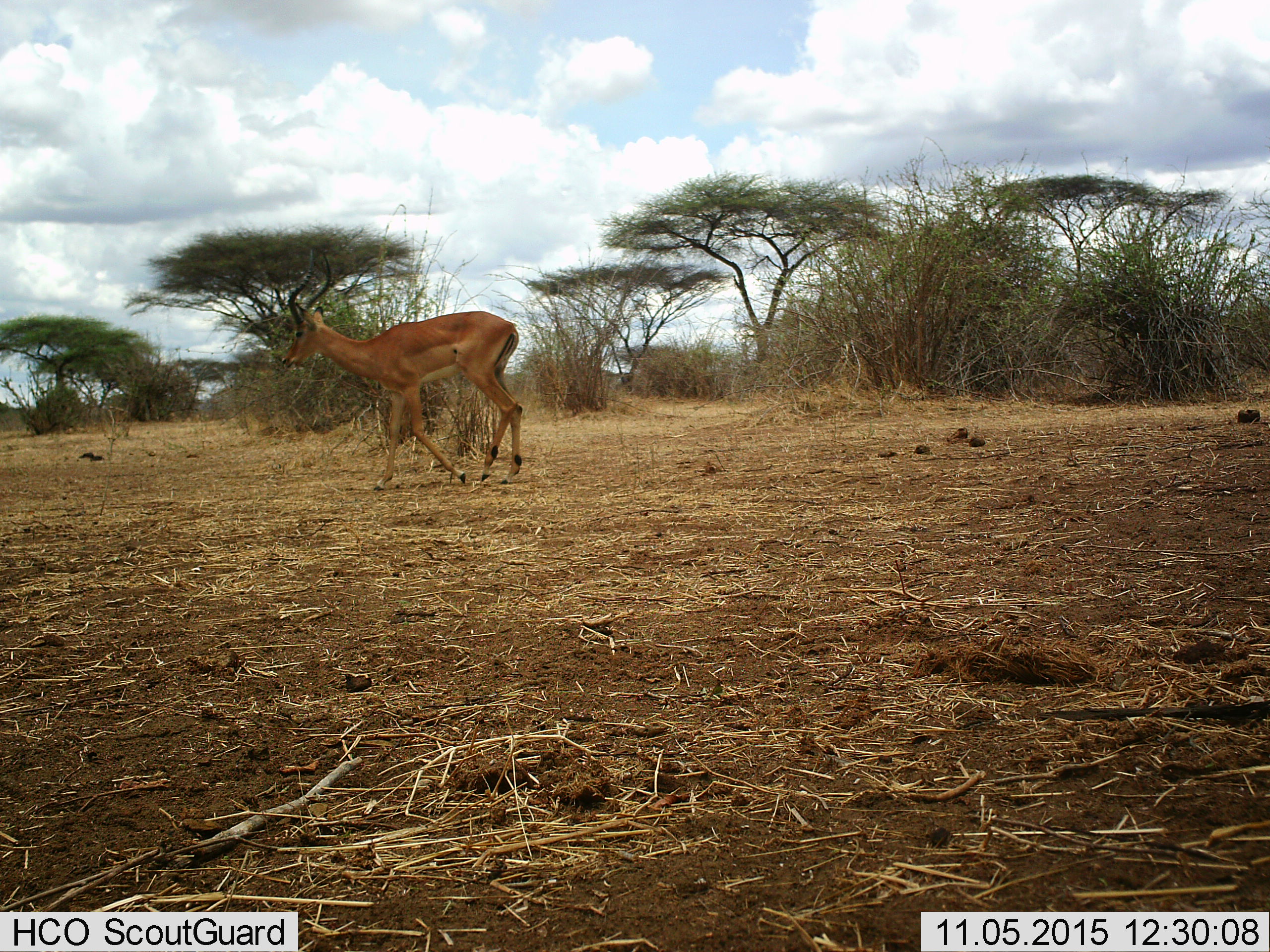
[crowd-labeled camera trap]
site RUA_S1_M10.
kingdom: Animalia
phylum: Chordata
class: Mammalia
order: Artiodactyla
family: Bovidae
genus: Aepyceros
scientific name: Aepyceros melampus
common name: impala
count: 1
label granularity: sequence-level